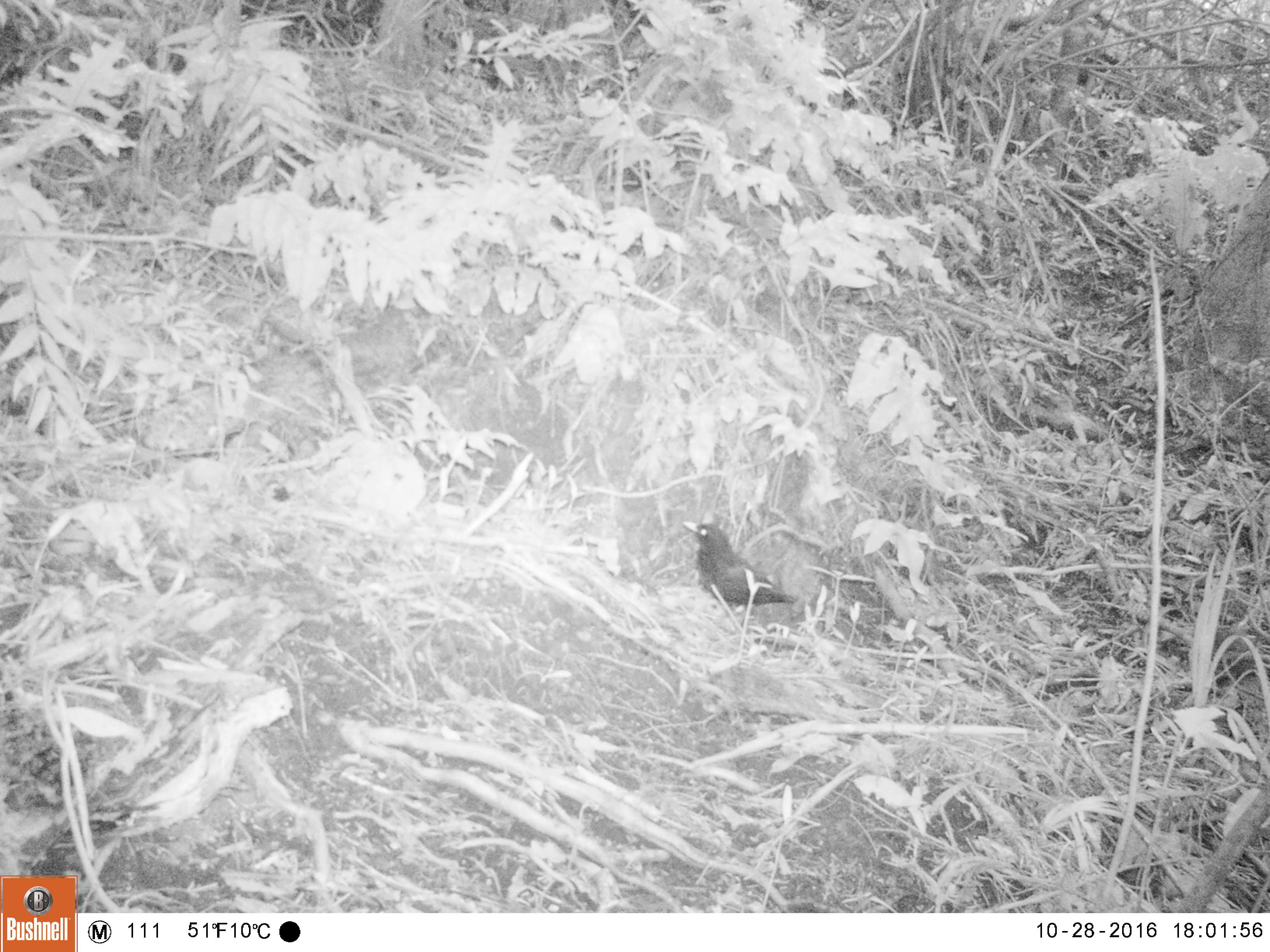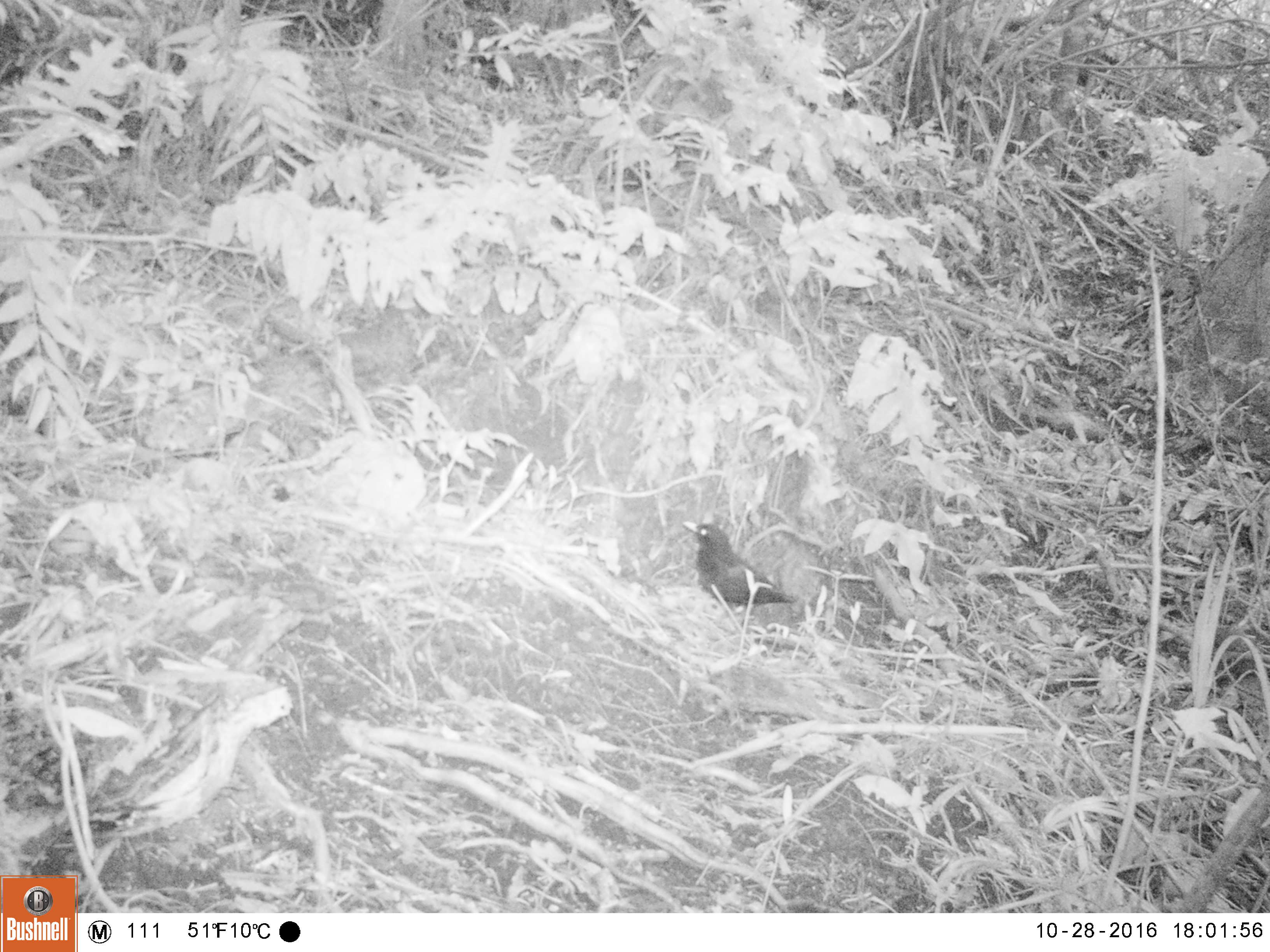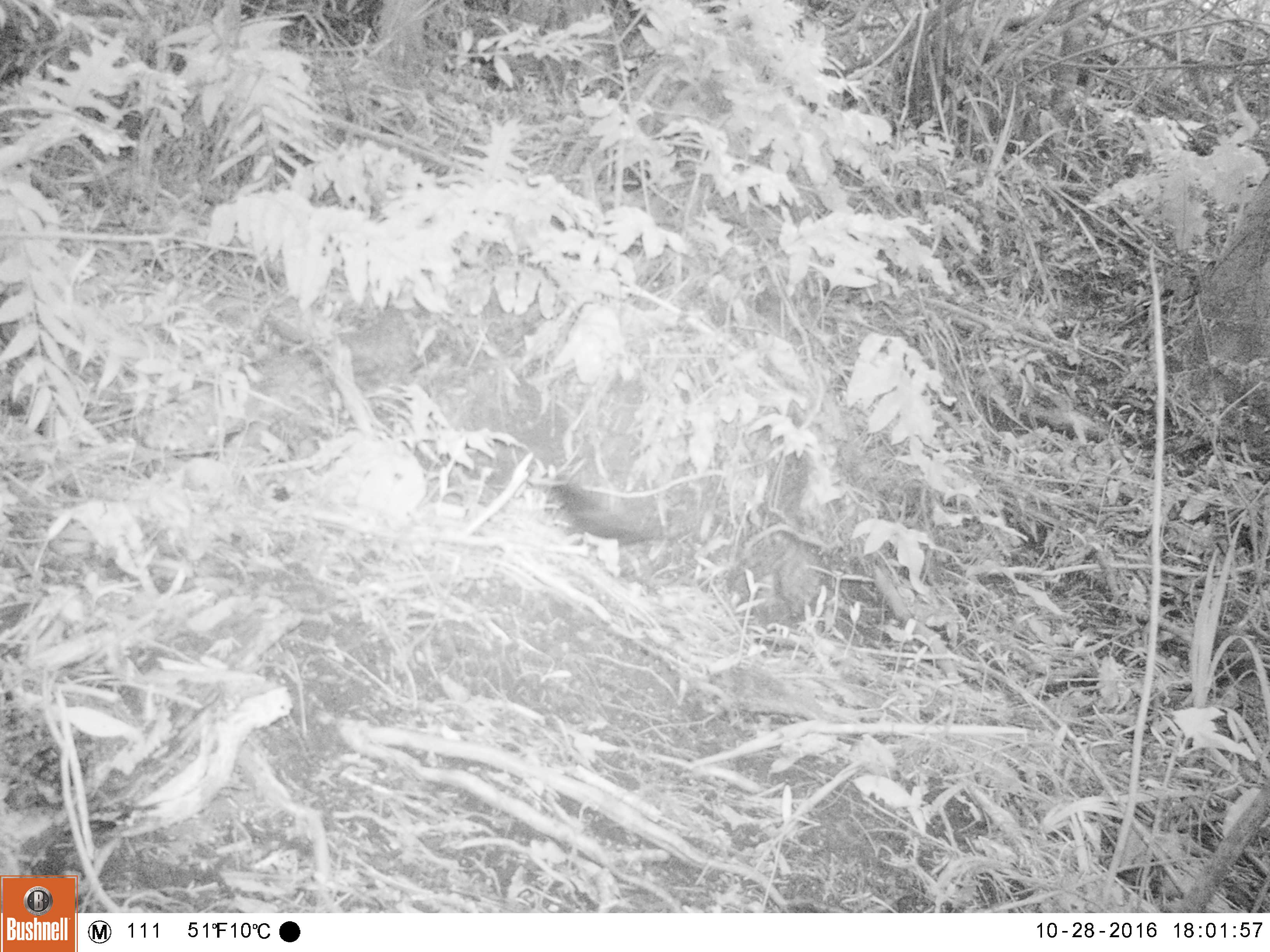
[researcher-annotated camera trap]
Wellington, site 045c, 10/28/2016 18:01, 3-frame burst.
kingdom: Animalia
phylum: Chordata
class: Aves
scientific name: Aves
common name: bird